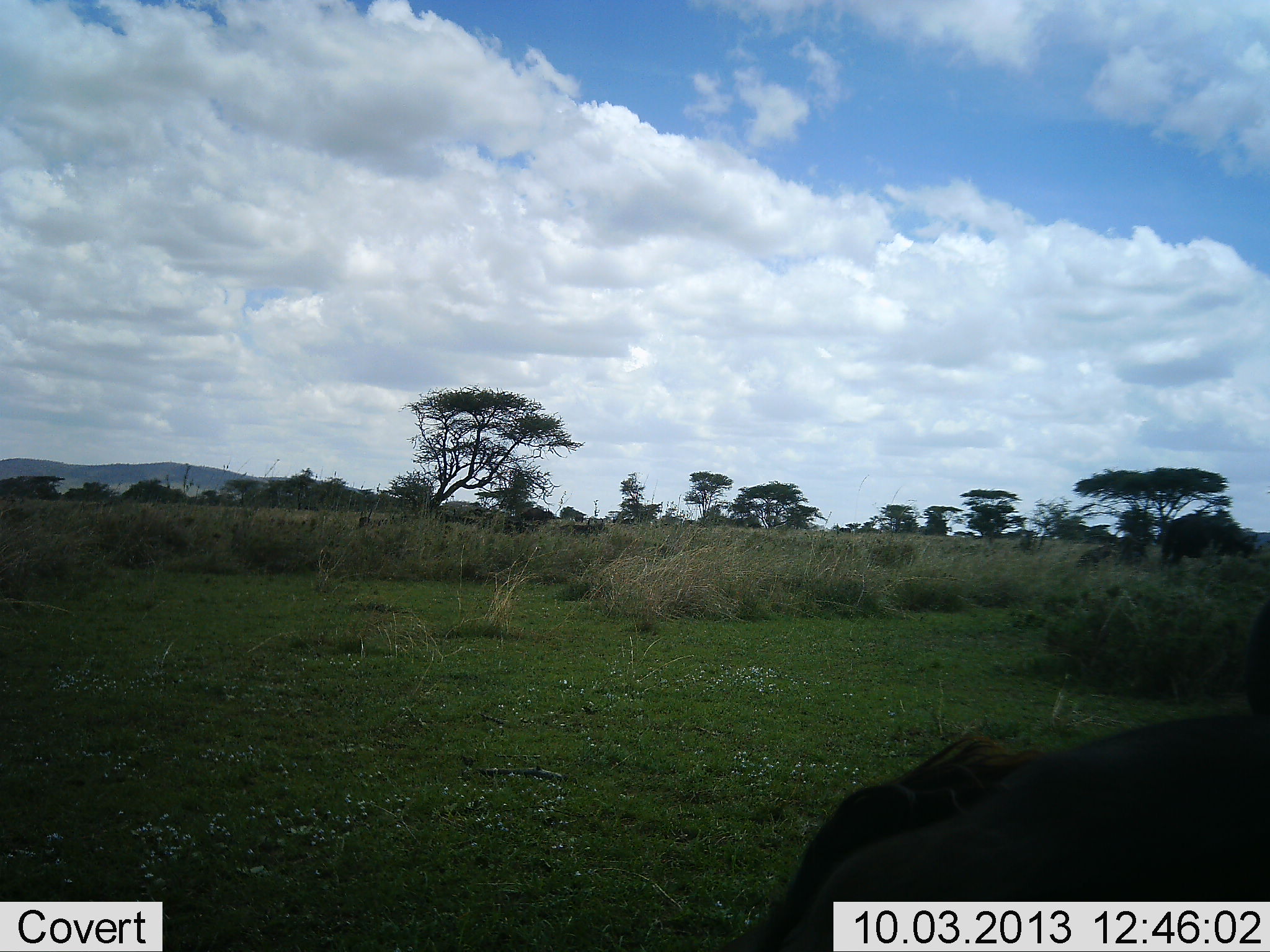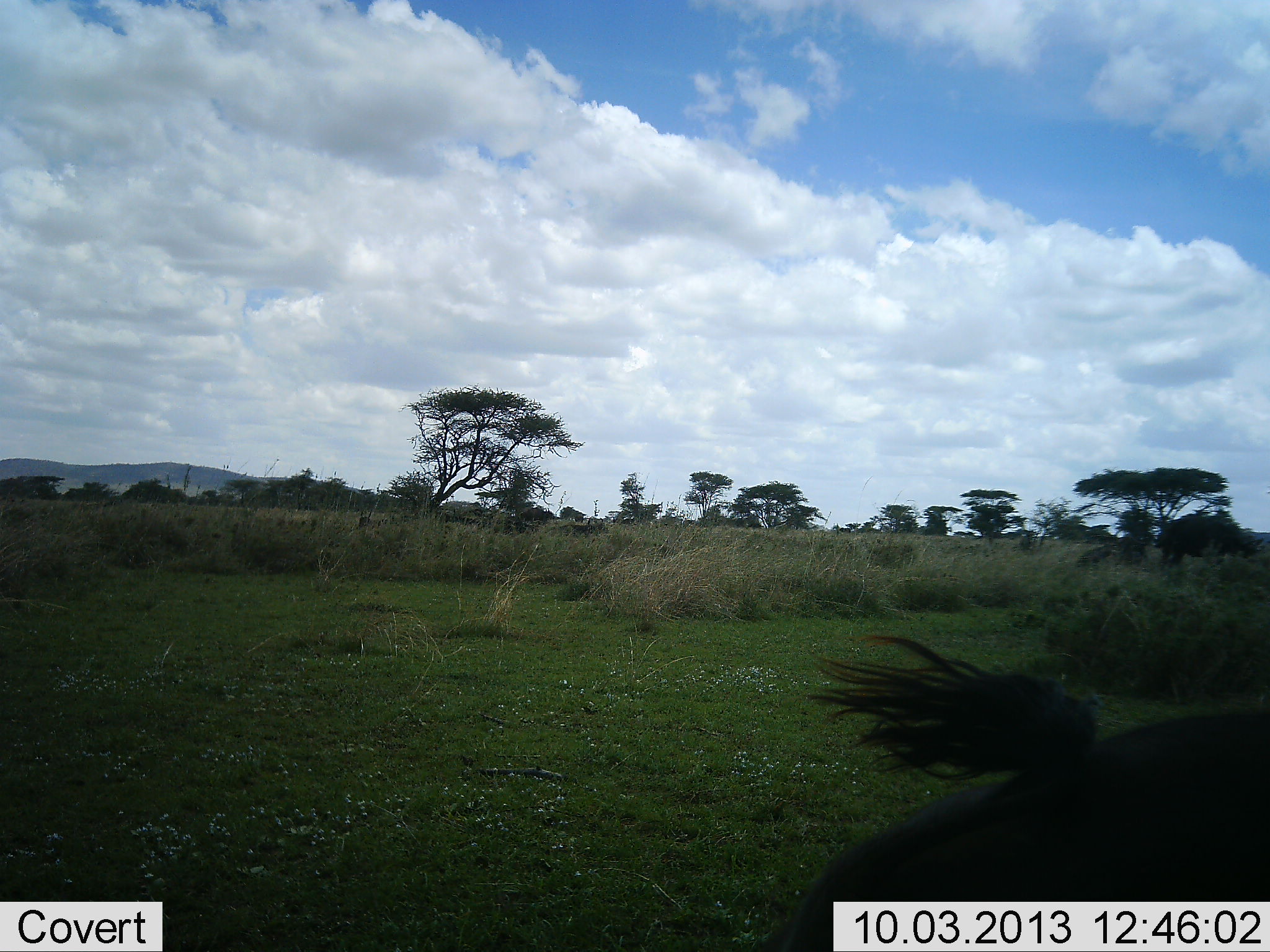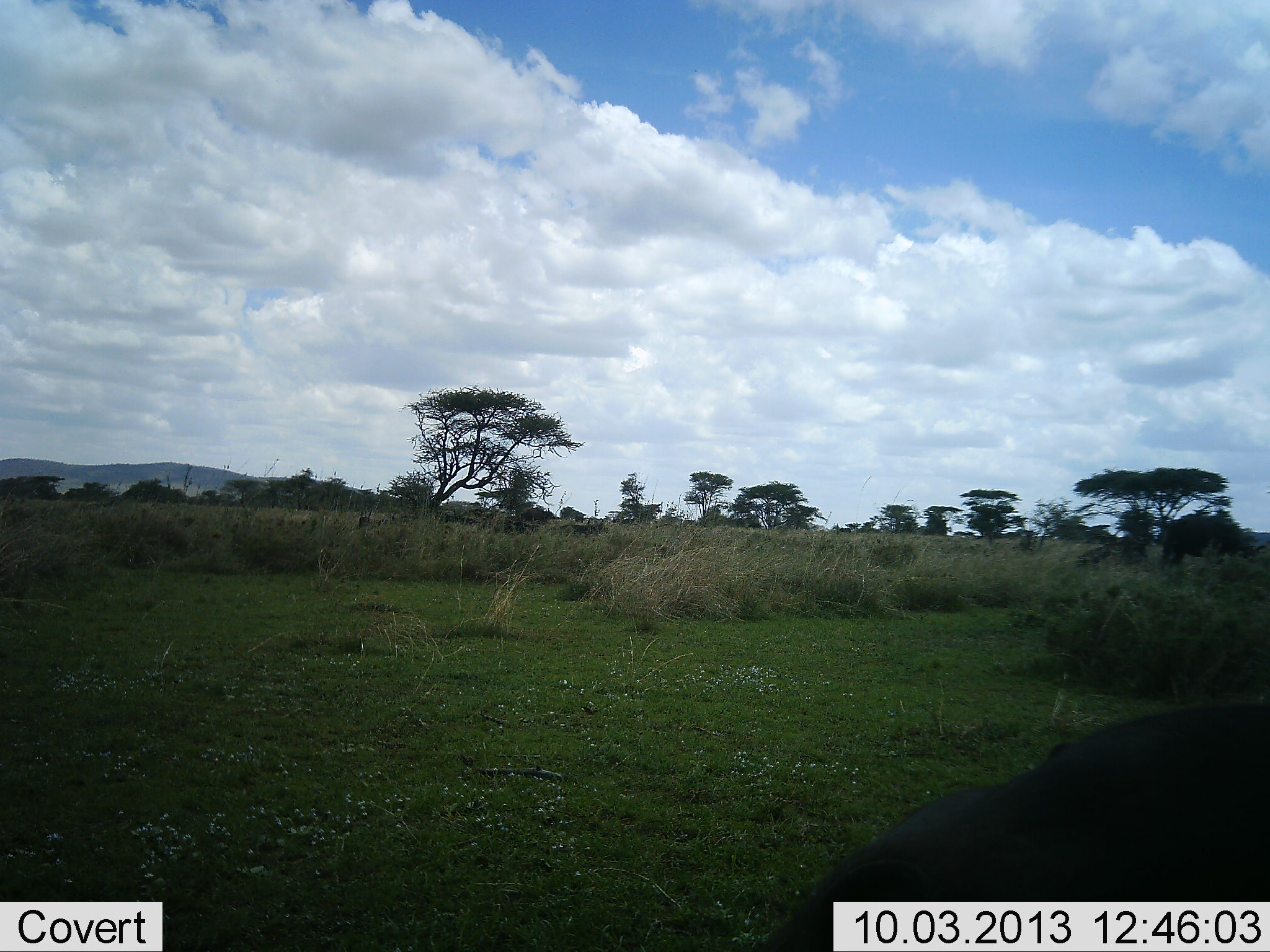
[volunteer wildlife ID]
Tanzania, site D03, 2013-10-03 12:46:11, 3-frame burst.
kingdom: Animalia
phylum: Chordata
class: Mammalia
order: Artiodactyla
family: Bovidae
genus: Syncerus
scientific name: Syncerus caffer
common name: cape buffalo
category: buffalo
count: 2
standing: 43%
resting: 57%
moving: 14%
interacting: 0%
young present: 0%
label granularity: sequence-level